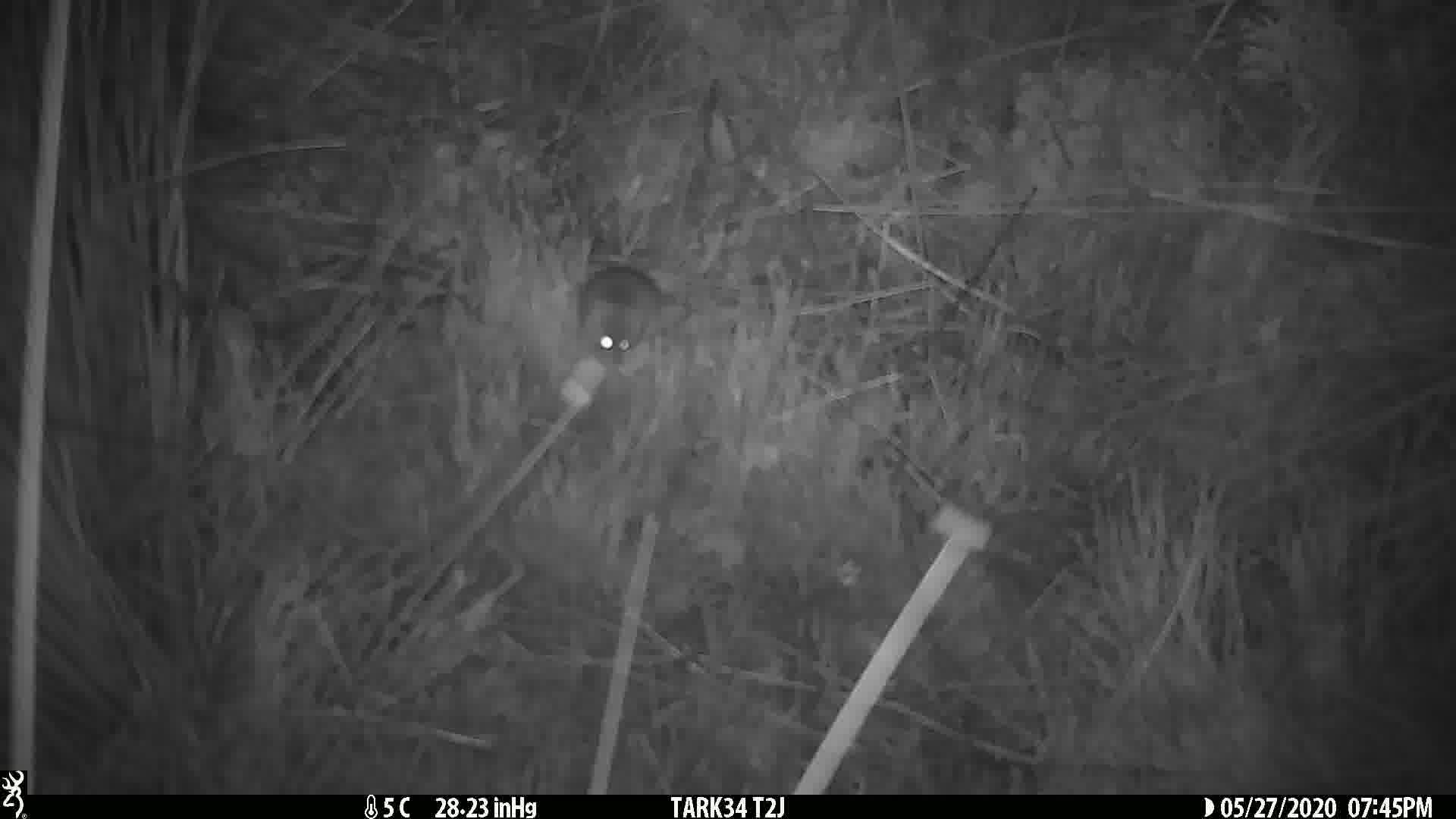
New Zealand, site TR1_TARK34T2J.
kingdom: Animalia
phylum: Chordata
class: Mammalia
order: Rodentia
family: Muridae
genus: Mus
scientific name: Mus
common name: mouse